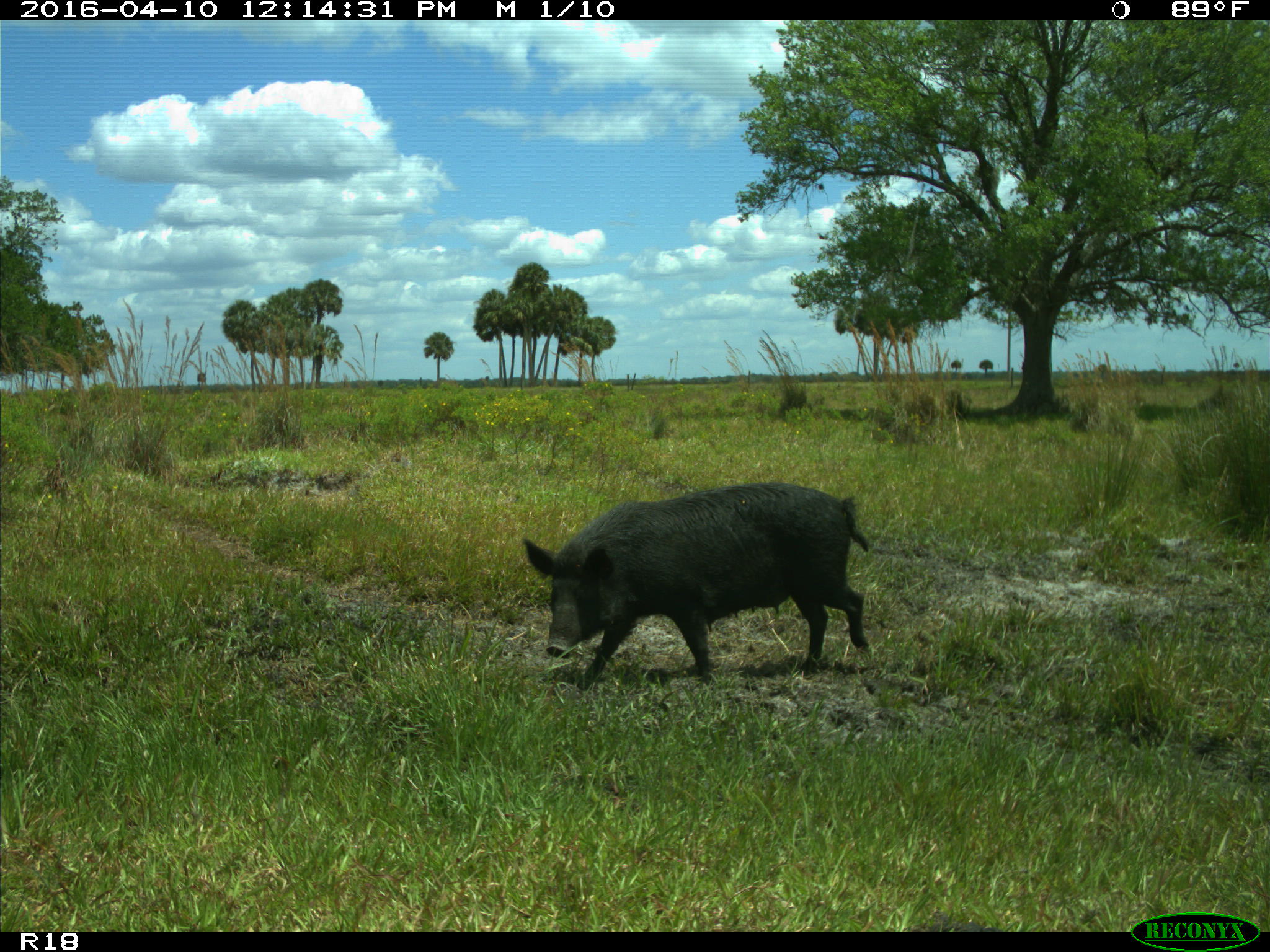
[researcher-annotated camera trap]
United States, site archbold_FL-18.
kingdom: Animalia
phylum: Chordata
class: Mammalia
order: Artiodactyla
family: Suidae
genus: Sus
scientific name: Sus scrofa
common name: wild boar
Sus scrofa (wild boar).